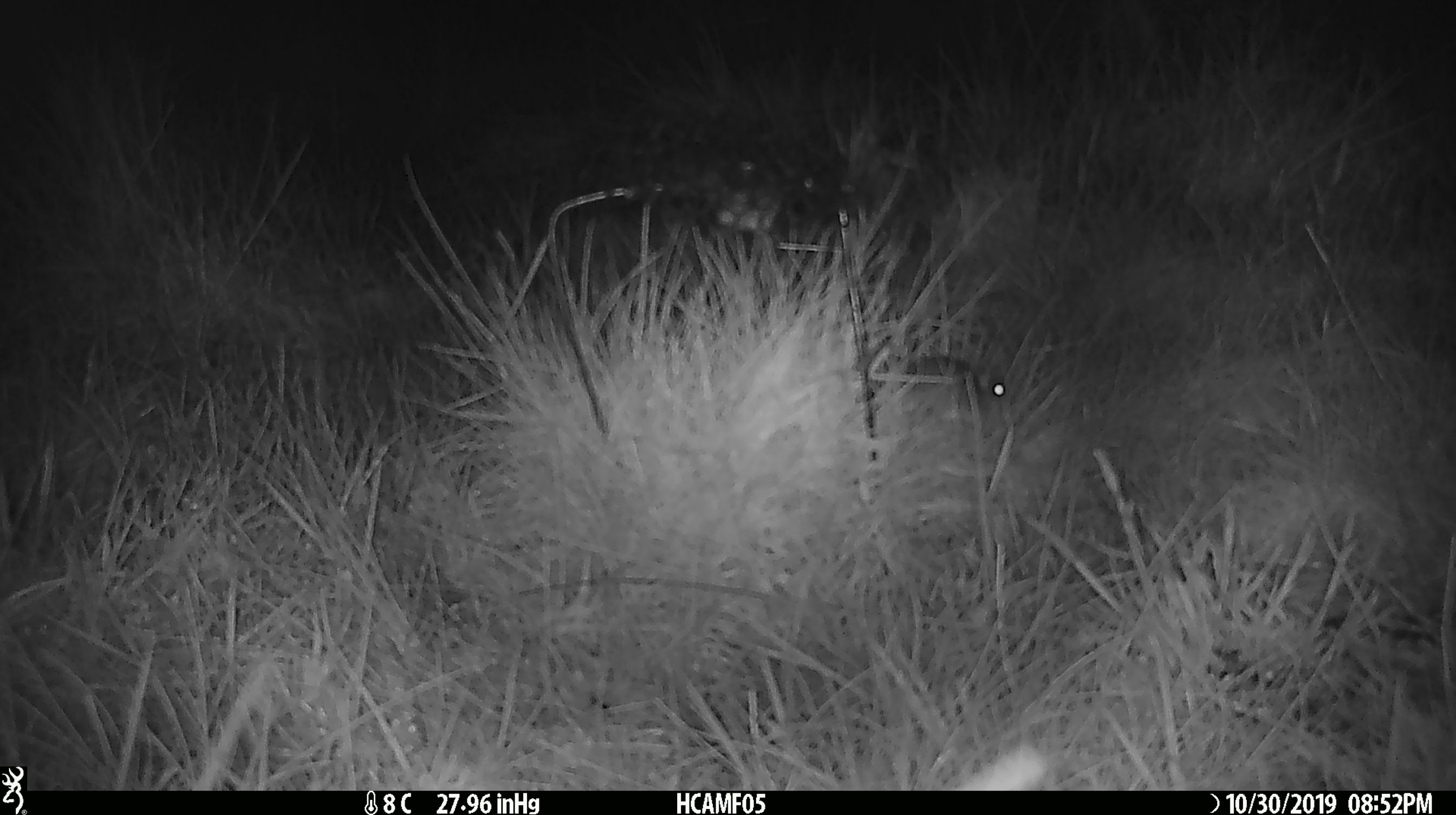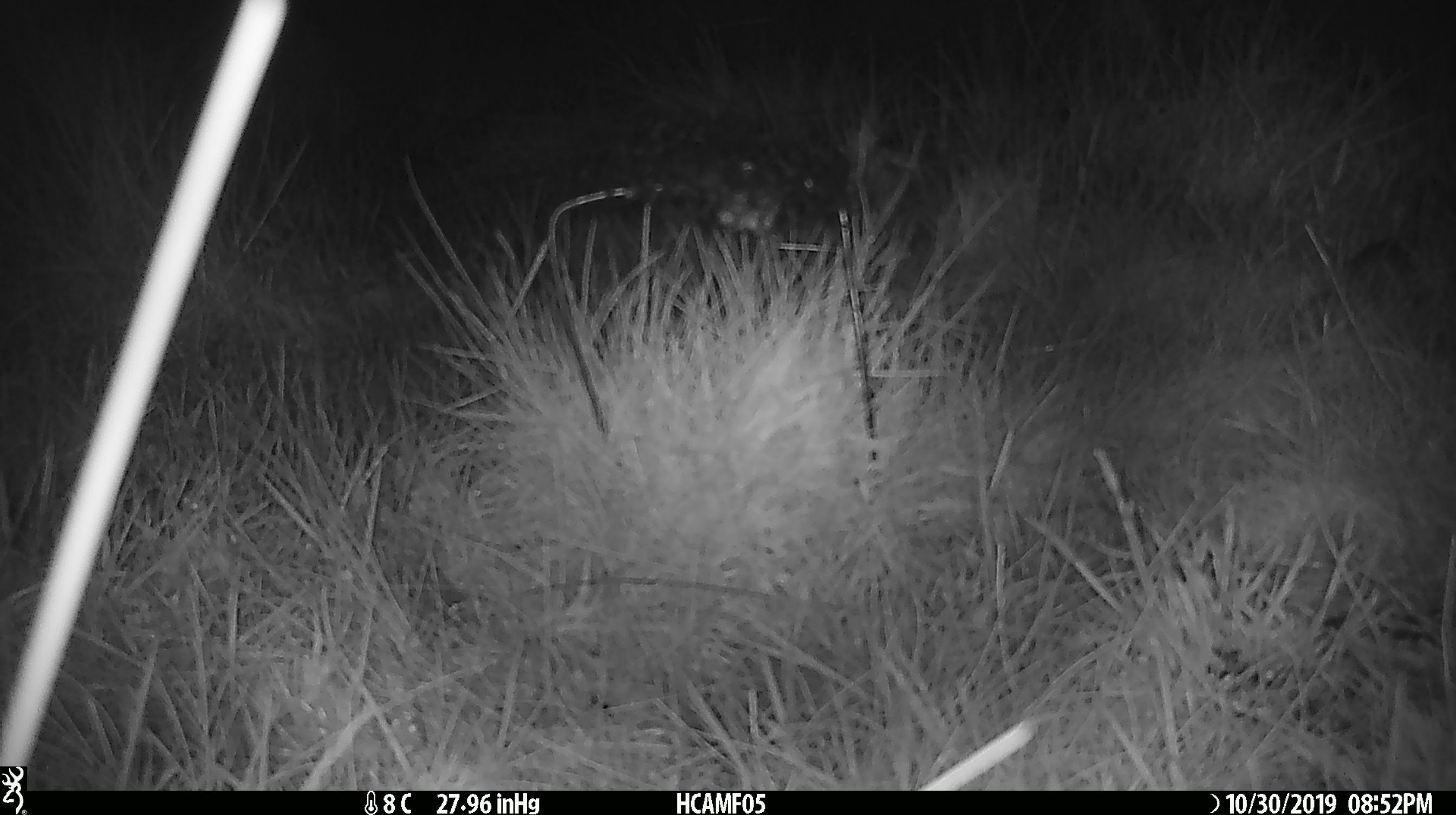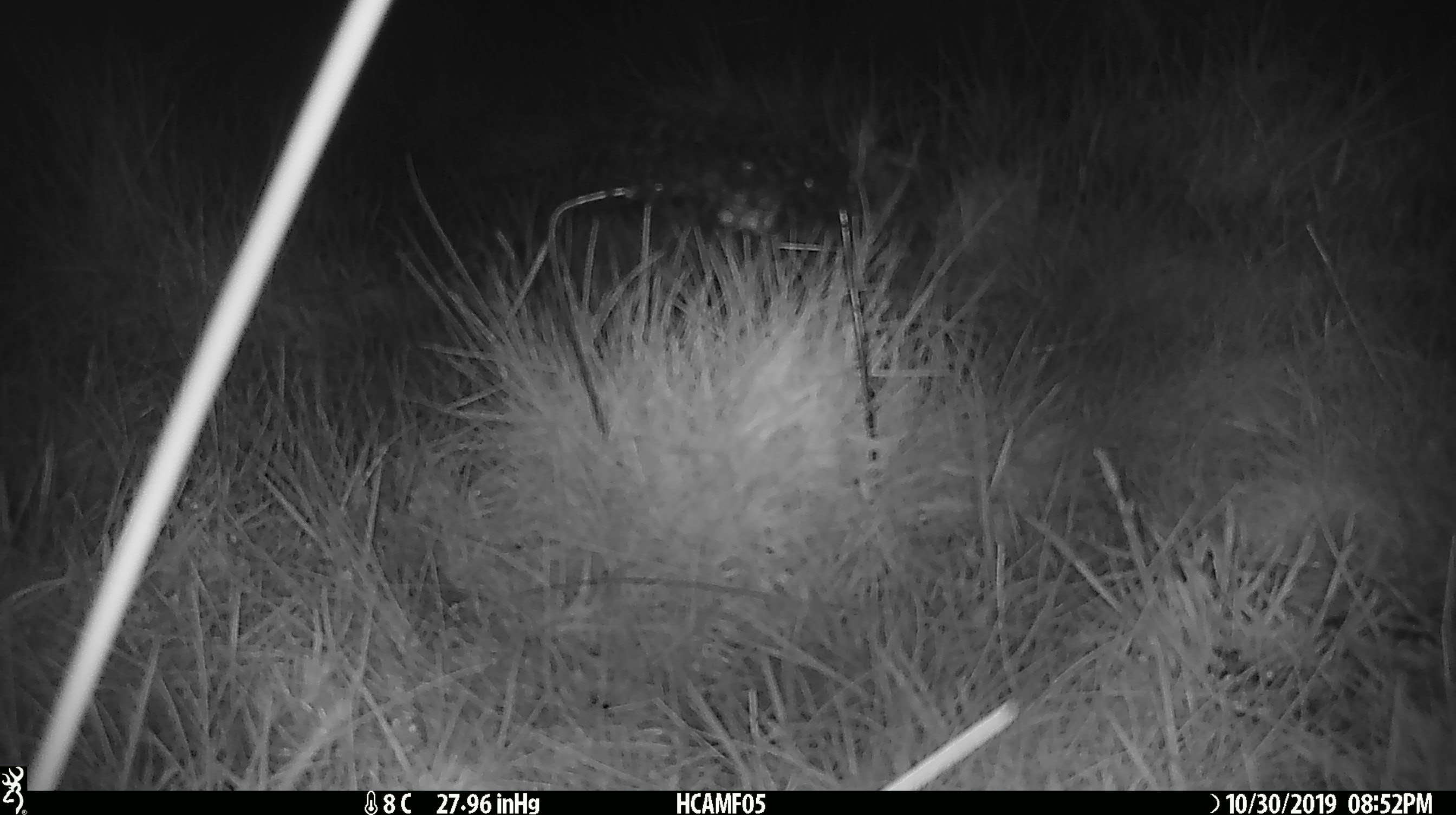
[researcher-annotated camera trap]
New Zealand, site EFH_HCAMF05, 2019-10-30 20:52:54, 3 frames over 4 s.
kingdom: Animalia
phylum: Chordata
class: Mammalia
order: Rodentia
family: Muridae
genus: Mus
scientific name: Mus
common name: mouse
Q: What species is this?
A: Mouse (Mus).